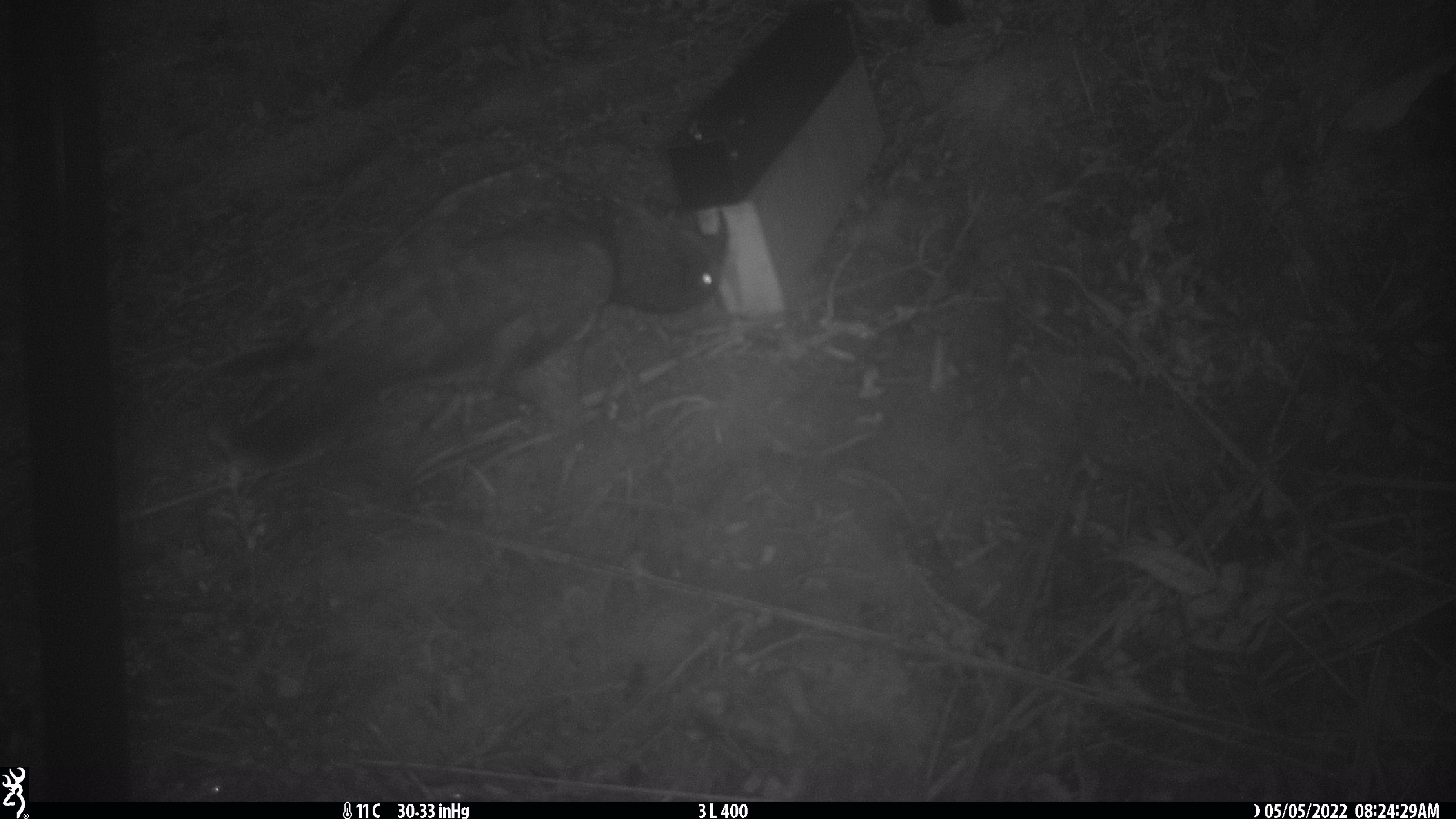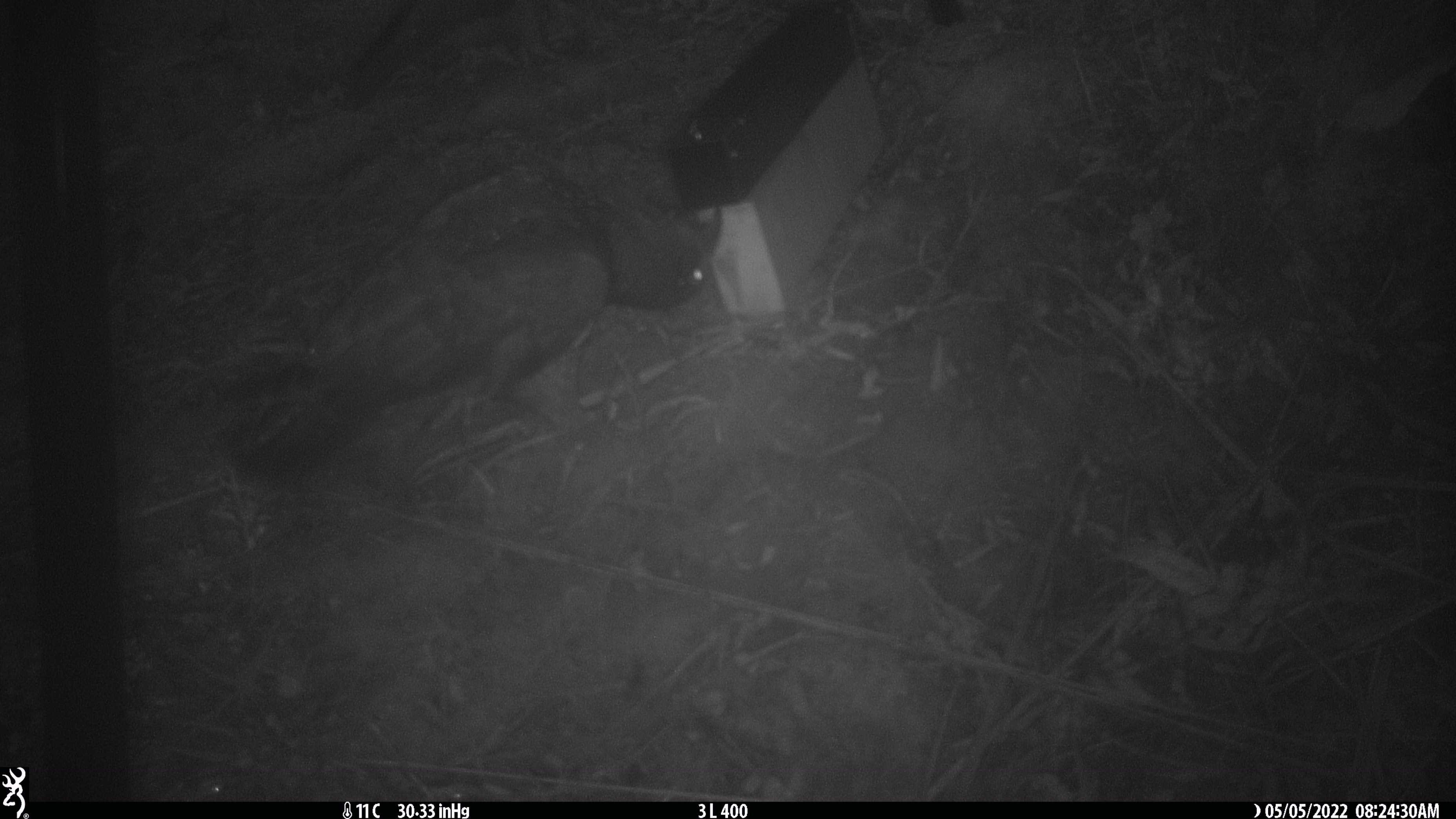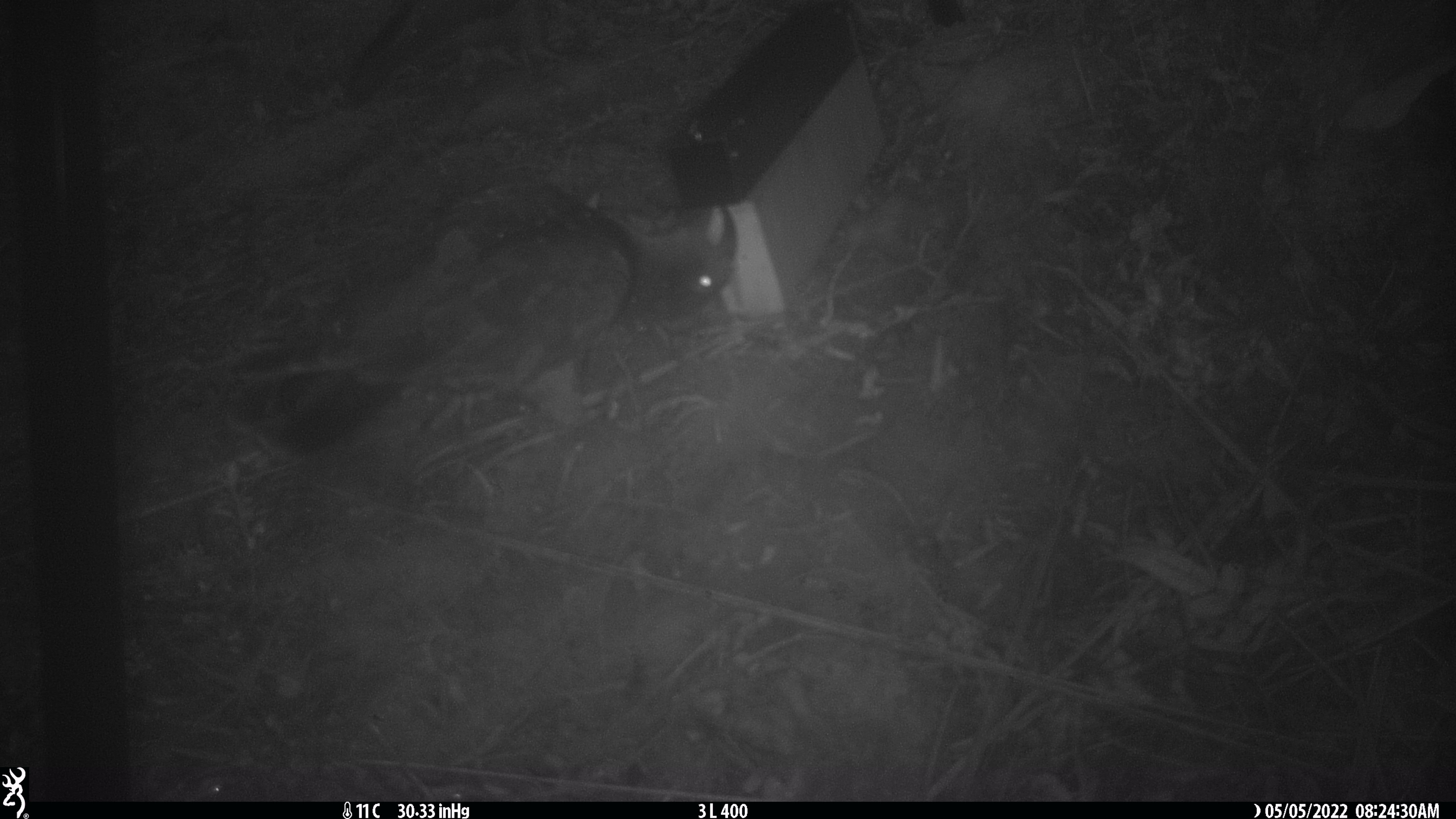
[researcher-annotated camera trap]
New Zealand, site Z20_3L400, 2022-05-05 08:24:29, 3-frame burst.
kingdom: Animalia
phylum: Chordata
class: Aves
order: Psittaciformes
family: Strigopidae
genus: Nestor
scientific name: Nestor notabilis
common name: kea